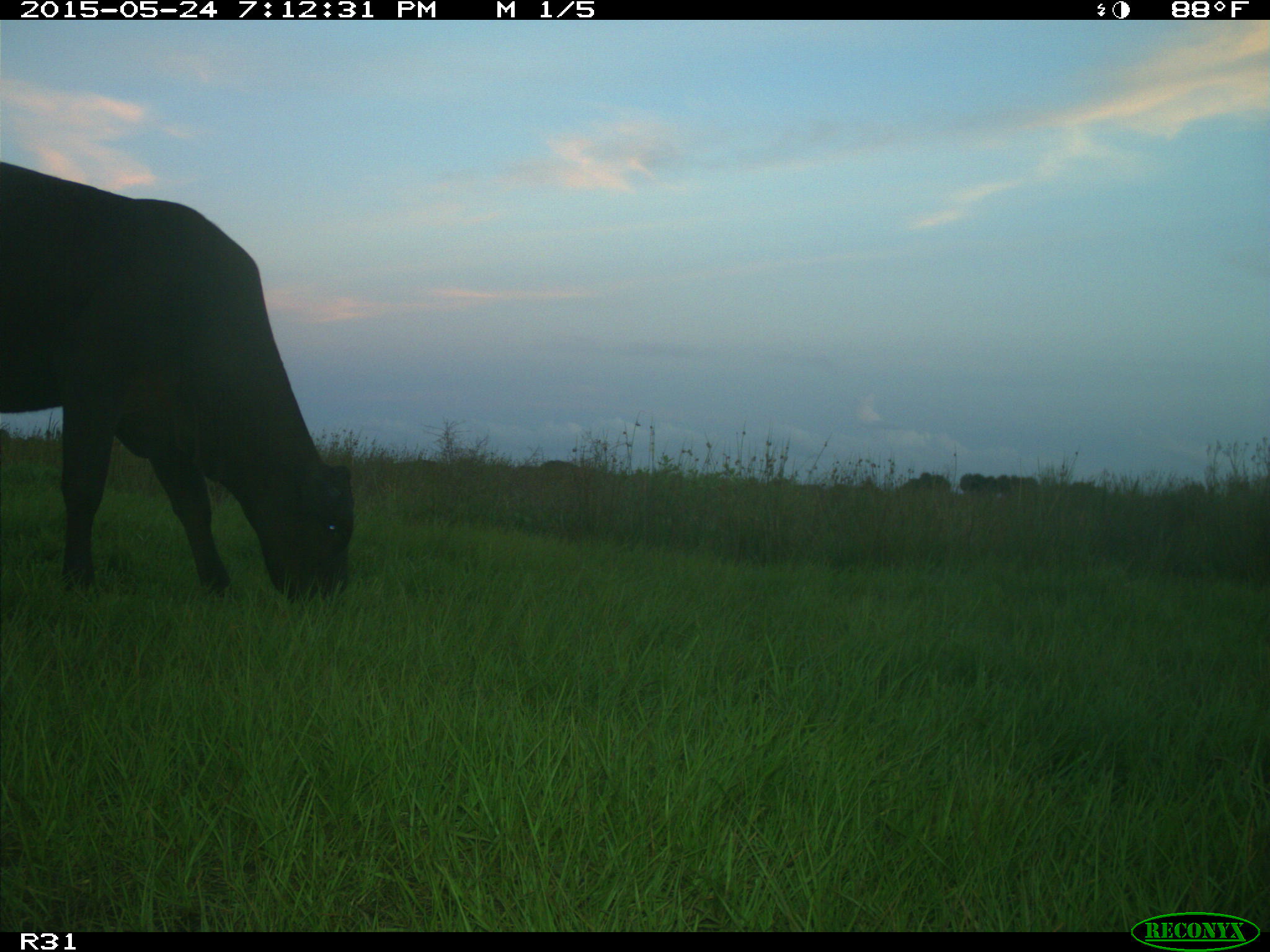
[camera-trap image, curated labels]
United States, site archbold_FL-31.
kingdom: Animalia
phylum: Chordata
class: Mammalia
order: Artiodactyla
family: Bovidae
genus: Bos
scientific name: Bos taurus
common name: domestic cow